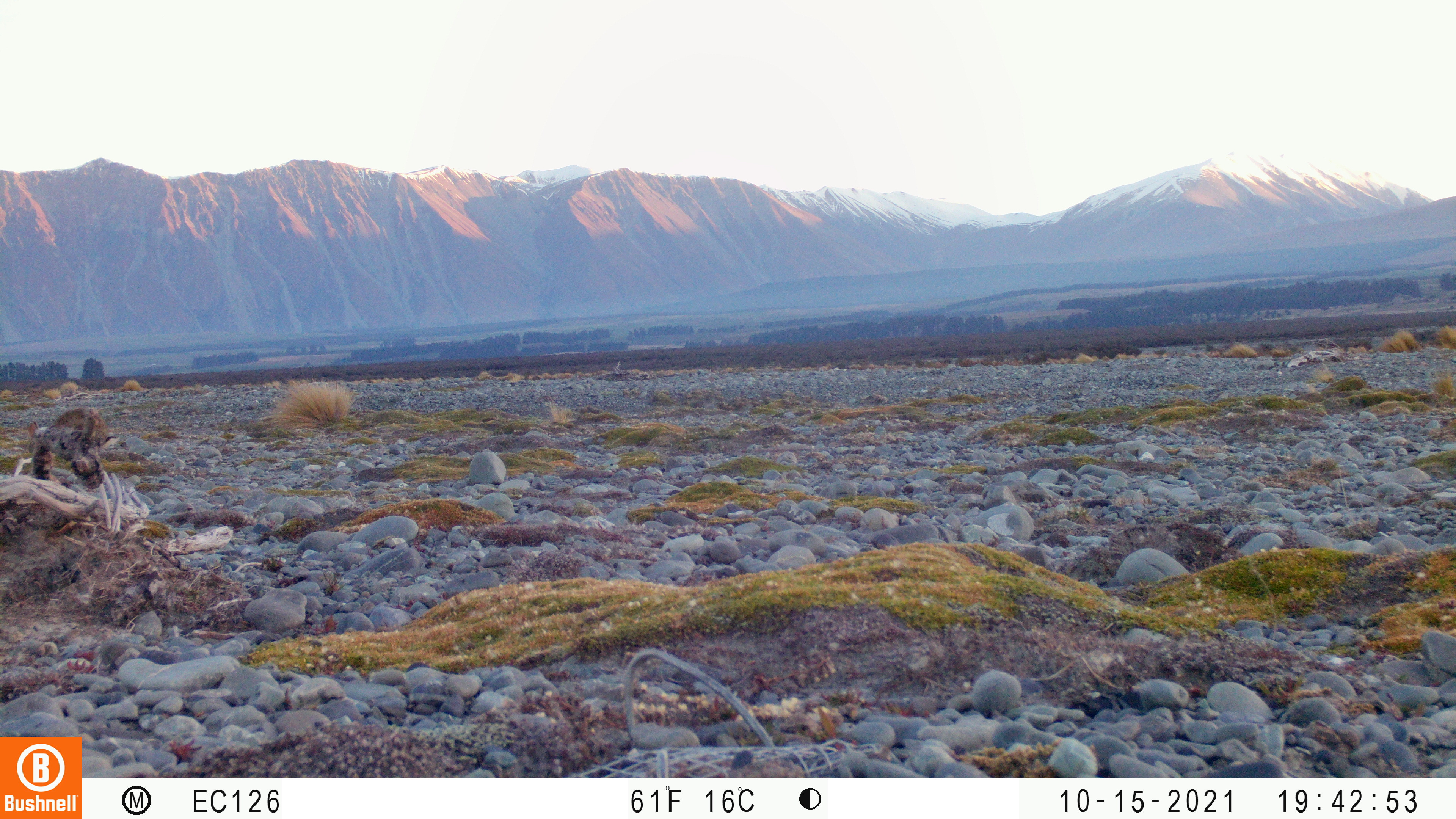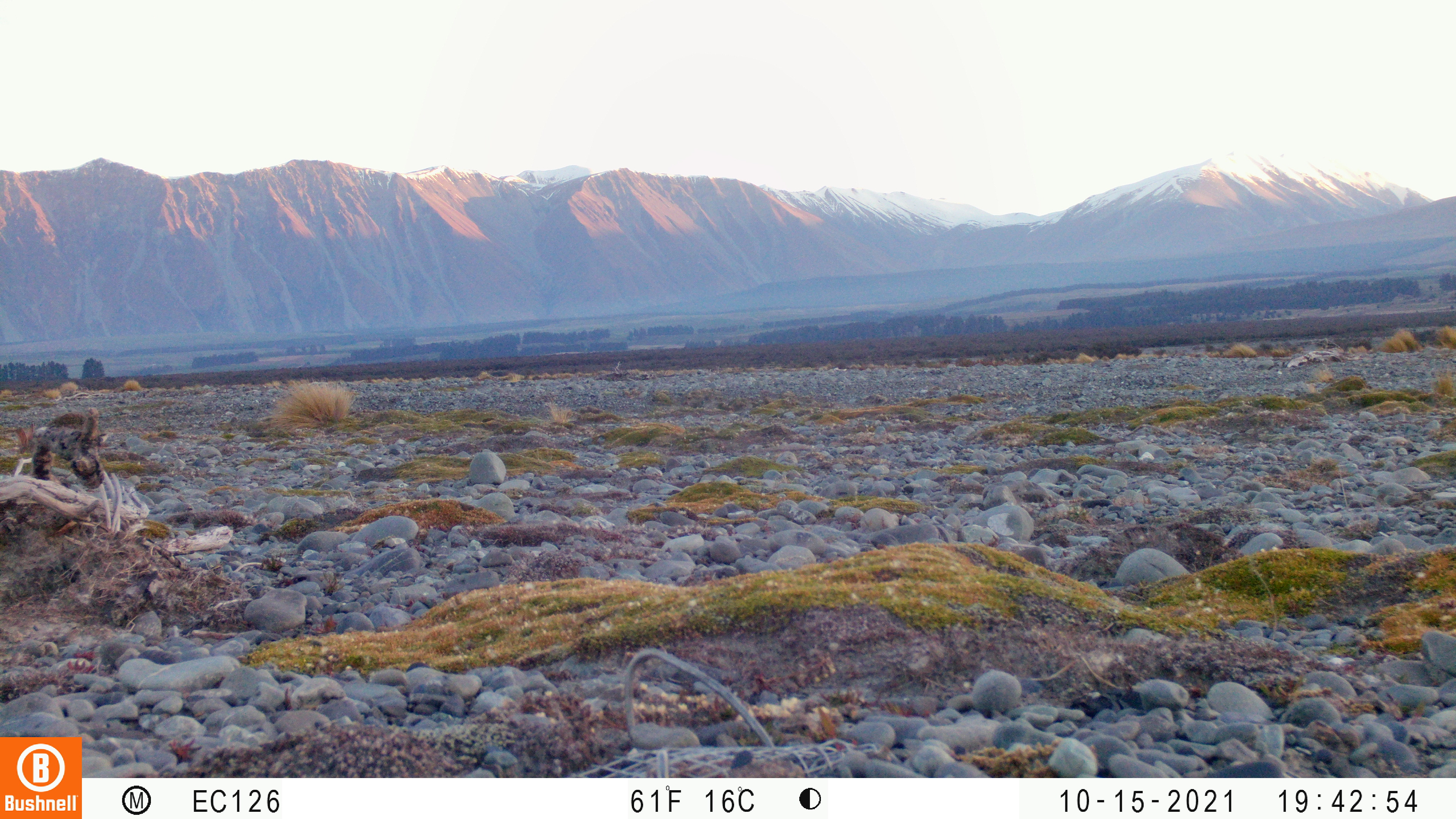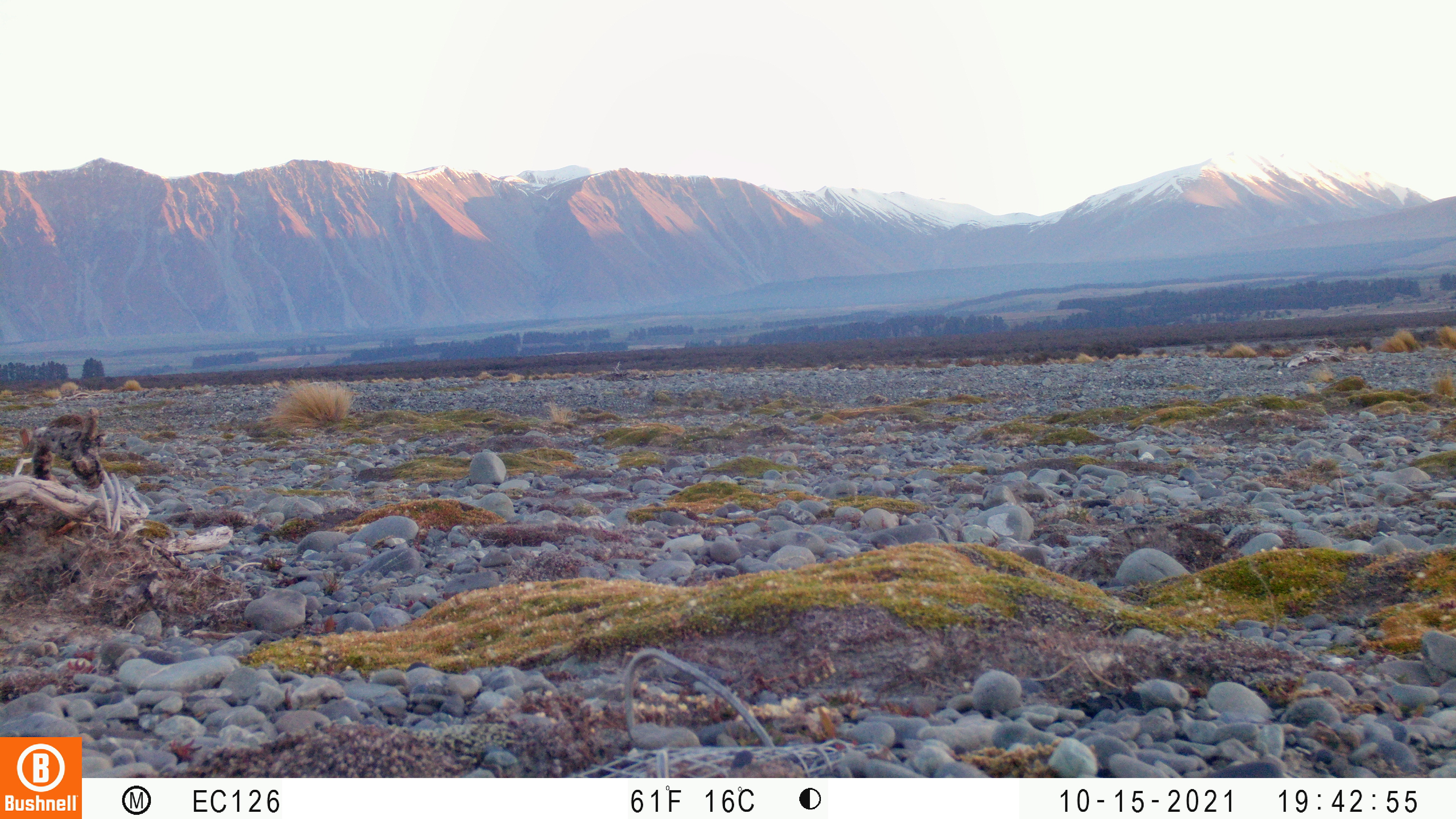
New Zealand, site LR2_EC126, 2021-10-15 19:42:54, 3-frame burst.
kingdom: Animalia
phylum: Chordata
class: Mammalia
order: Lagomorpha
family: Leporidae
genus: Oryctolagus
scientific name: Oryctolagus cuniculus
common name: european rabbit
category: rabbit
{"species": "rabbit (european rabbit) (Oryctolagus cuniculus)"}